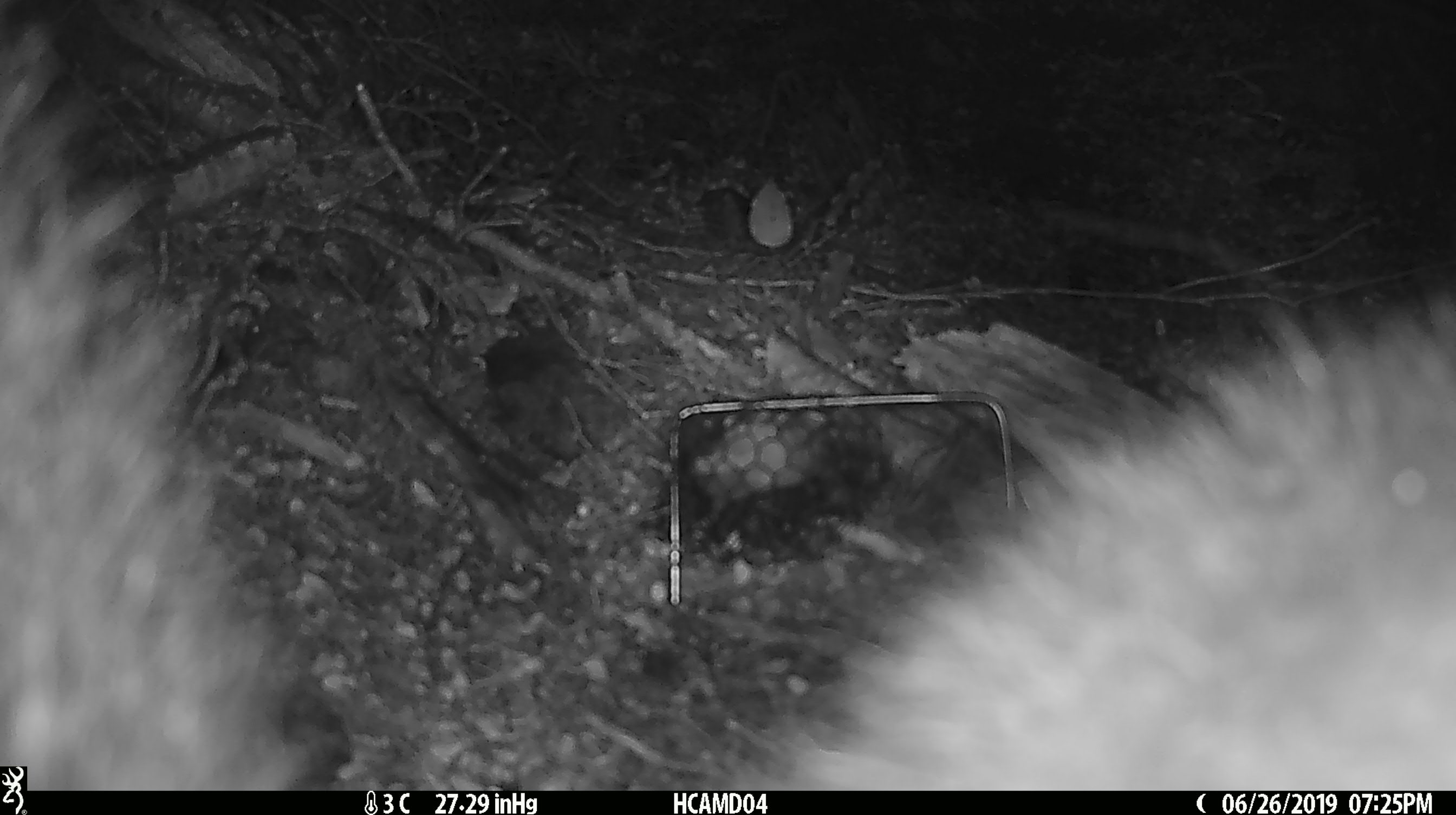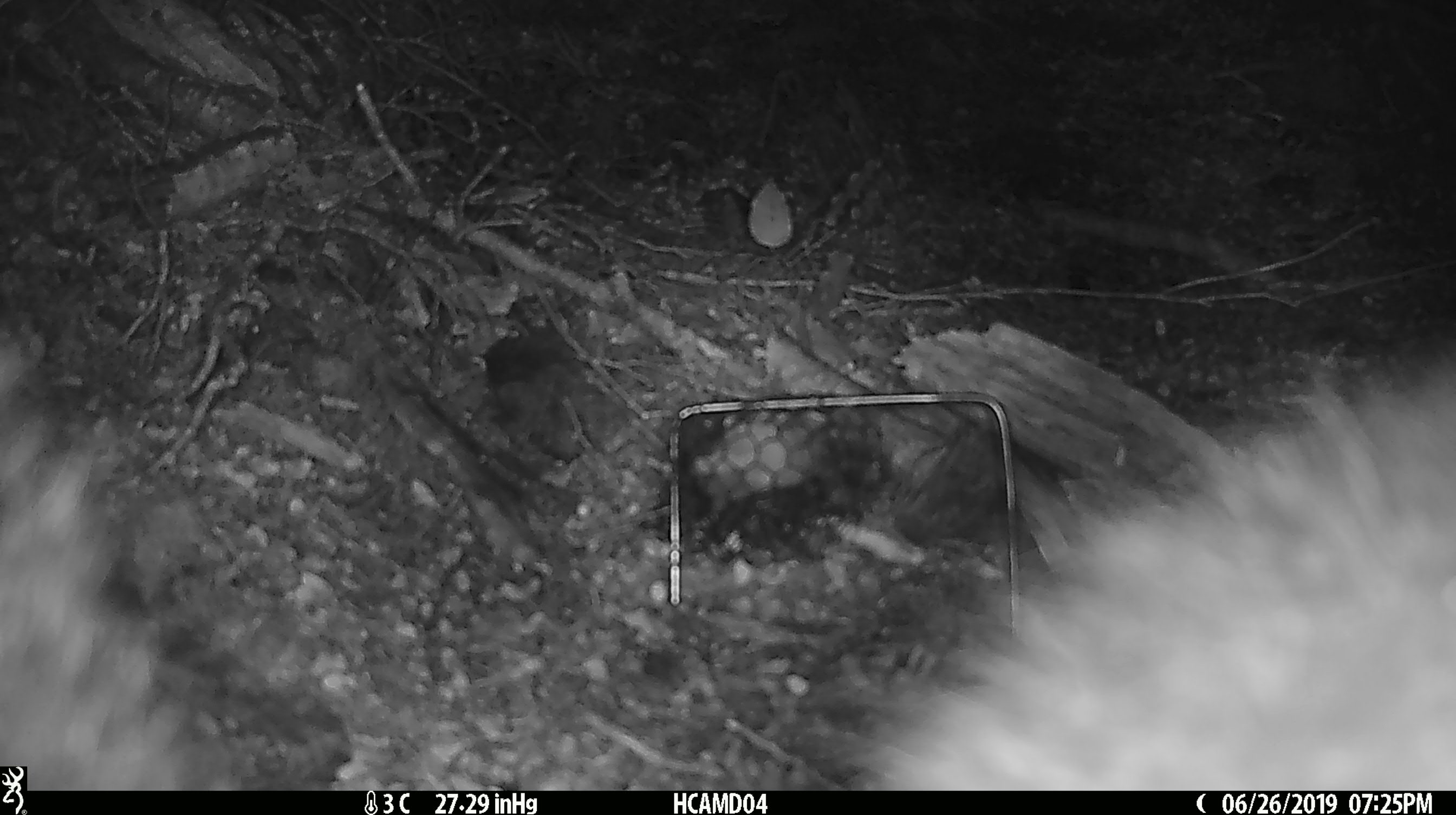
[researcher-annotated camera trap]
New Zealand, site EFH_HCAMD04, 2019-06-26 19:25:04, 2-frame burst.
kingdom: Animalia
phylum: Chordata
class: Mammalia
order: Diprotodontia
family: Phalangeridae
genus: Trichosurus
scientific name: Trichosurus vulpecula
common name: common brushtail possum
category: possum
Possum (common brushtail possum) (Trichosurus vulpecula).